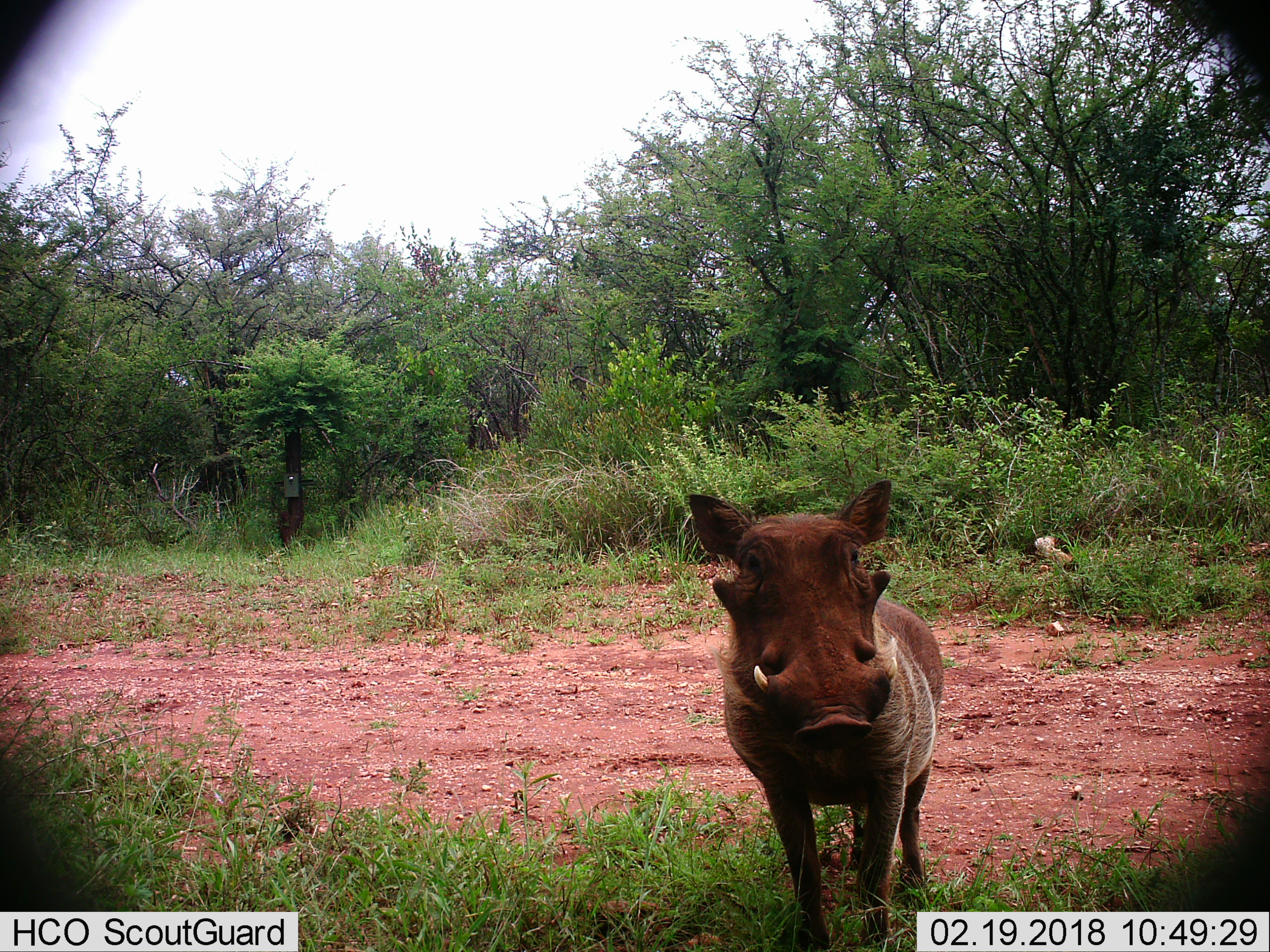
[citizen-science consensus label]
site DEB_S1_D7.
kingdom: Animalia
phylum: Chordata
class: Mammalia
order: Artiodactyla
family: Suidae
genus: Phacochoerus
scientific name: Phacochoerus africanus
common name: warthog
Warthog (Phacochoerus africanus), count 1. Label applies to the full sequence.